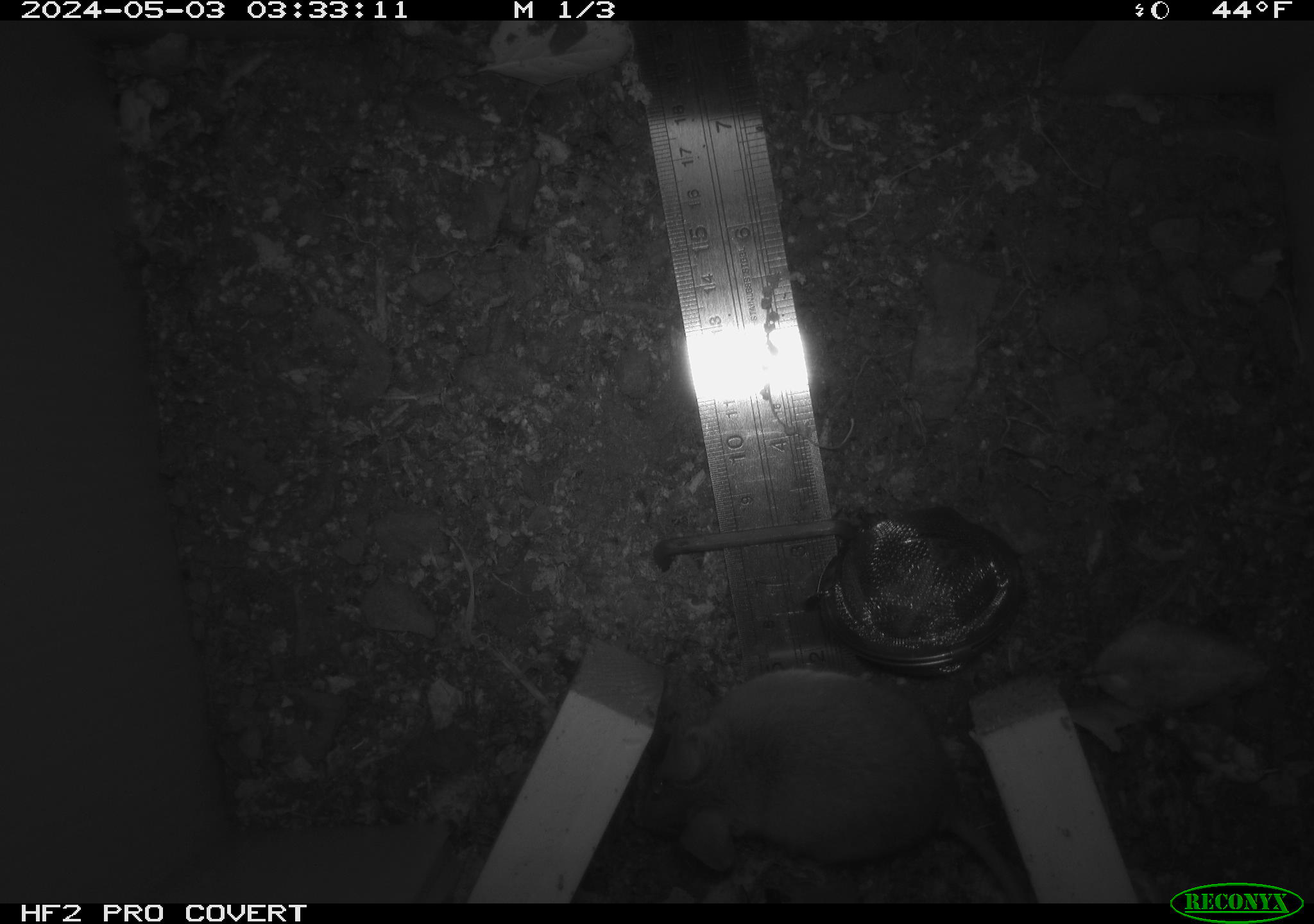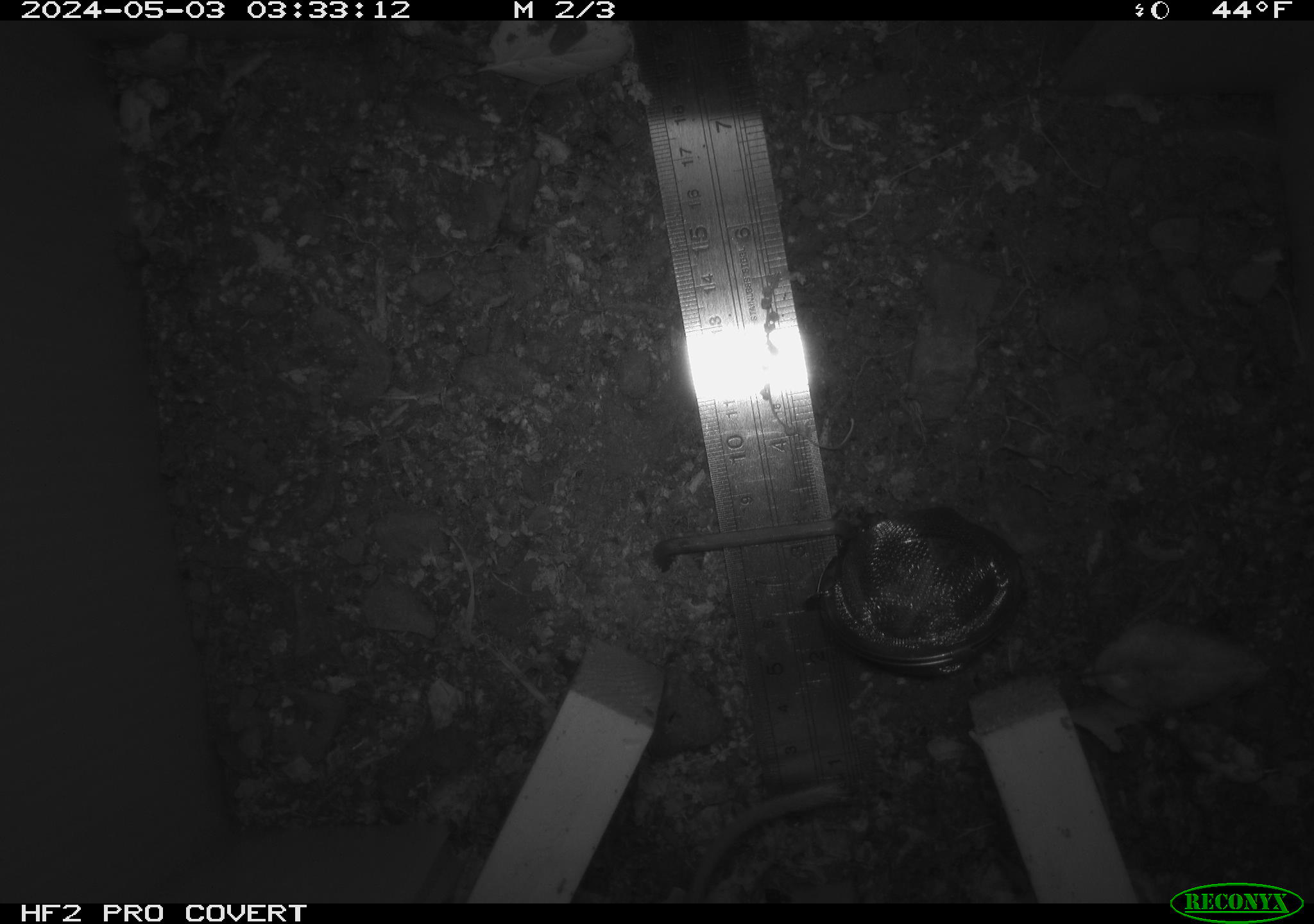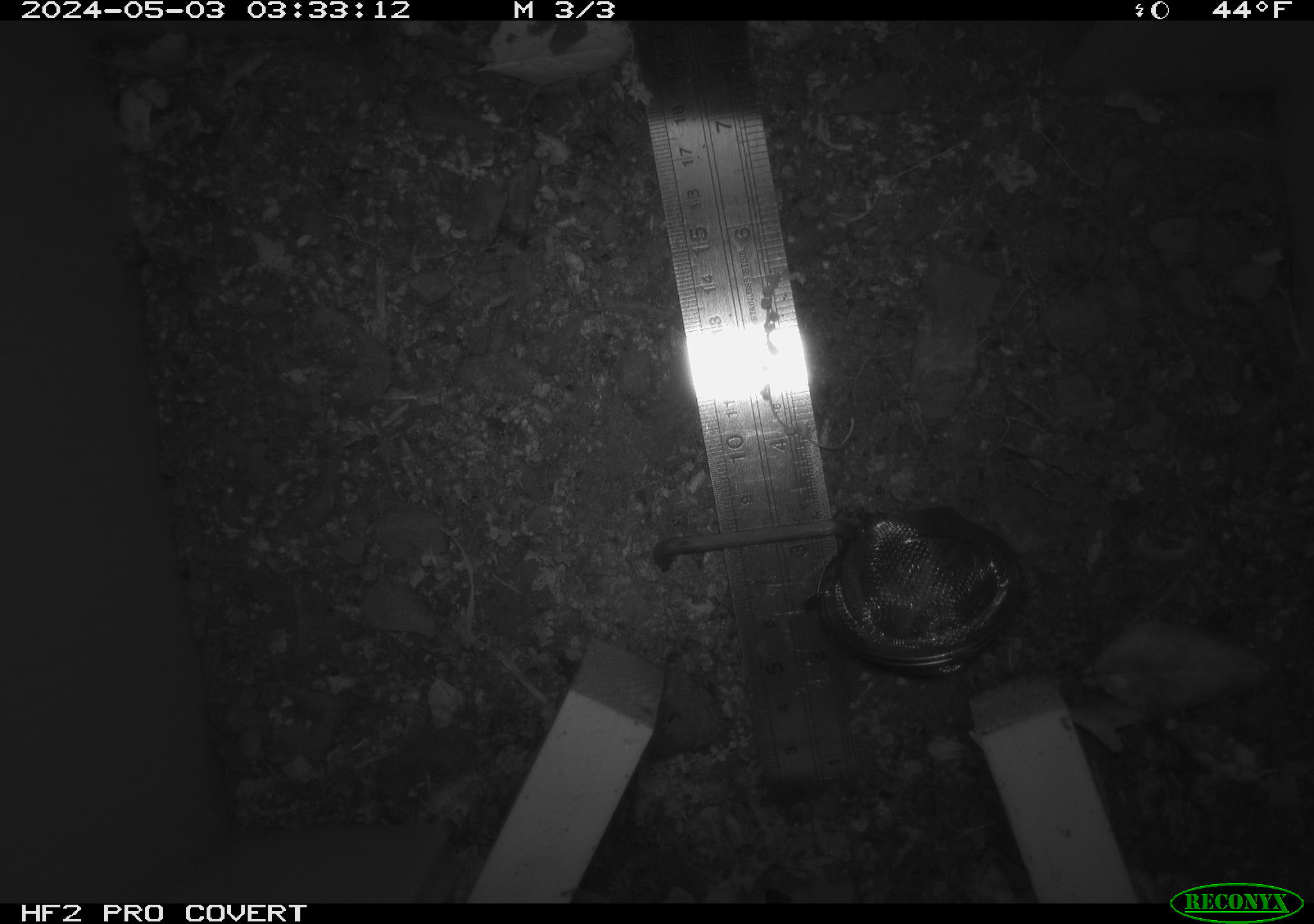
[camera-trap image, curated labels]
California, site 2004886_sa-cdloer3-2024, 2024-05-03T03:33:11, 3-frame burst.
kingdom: Animalia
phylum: Chordata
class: Mammalia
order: Rodentia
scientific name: Rodentia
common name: mouse species